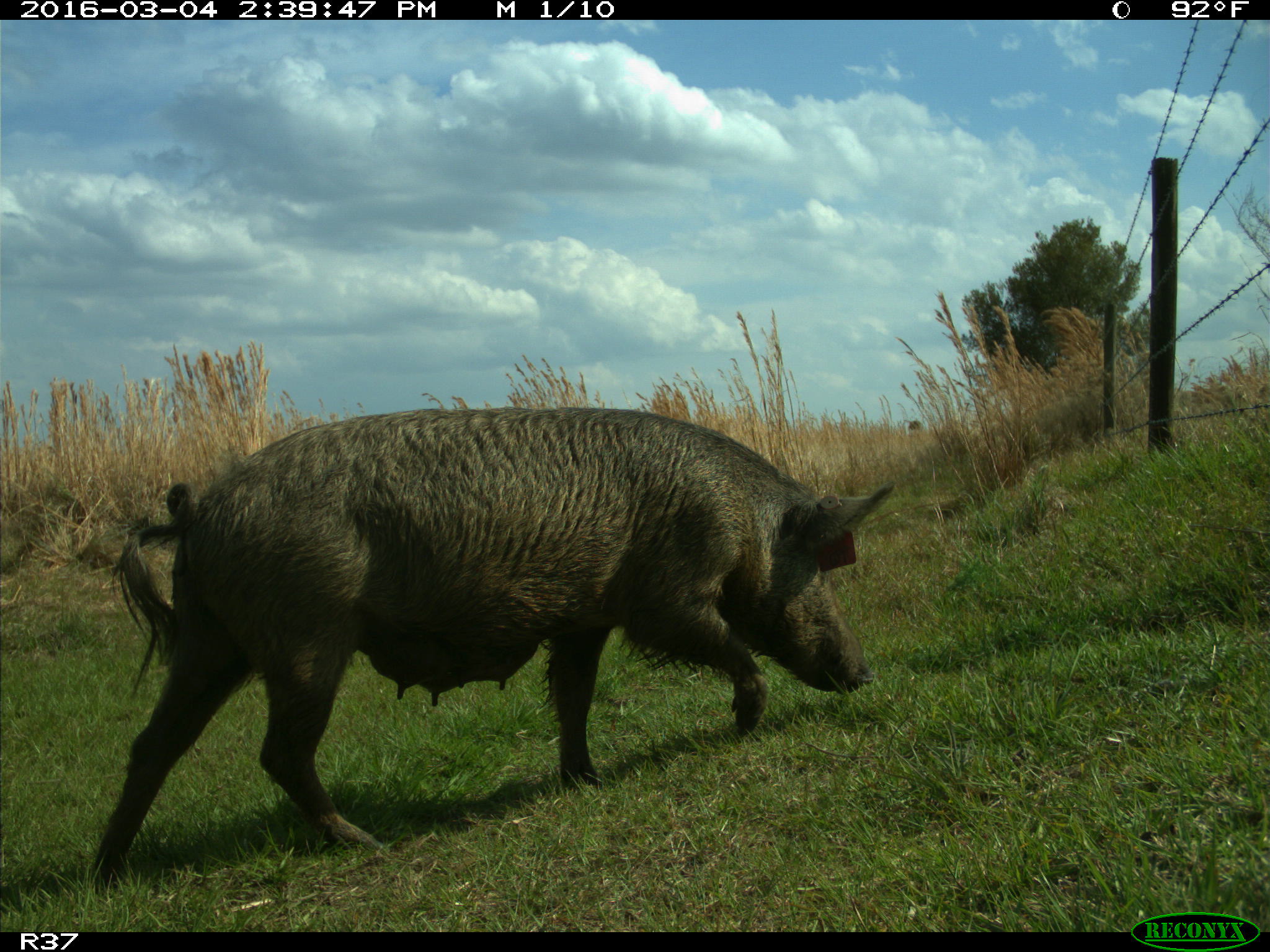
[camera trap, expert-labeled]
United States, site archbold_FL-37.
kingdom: Animalia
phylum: Chordata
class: Mammalia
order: Artiodactyla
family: Suidae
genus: Sus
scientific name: Sus scrofa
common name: wild boar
Sus scrofa (wild boar).